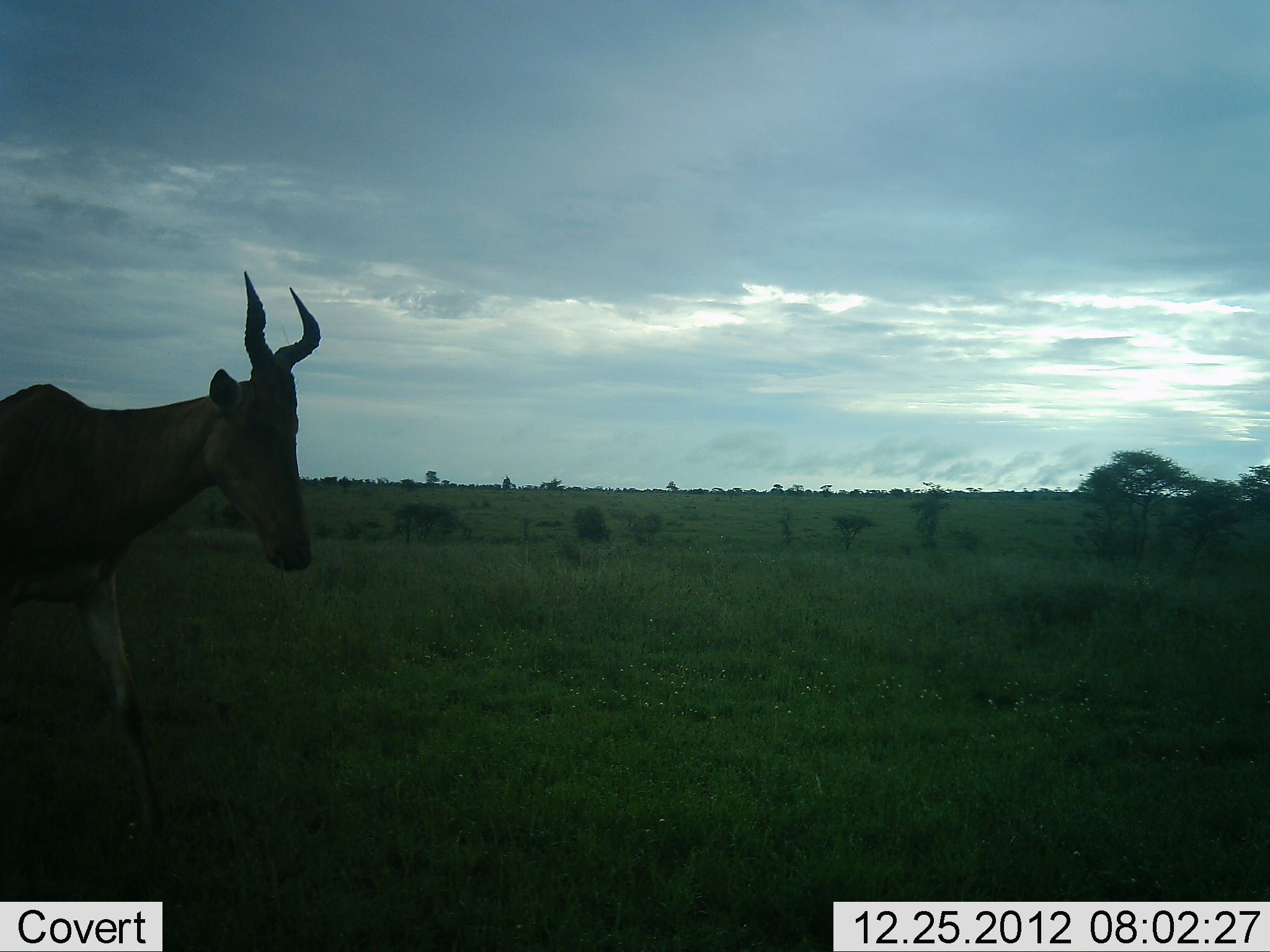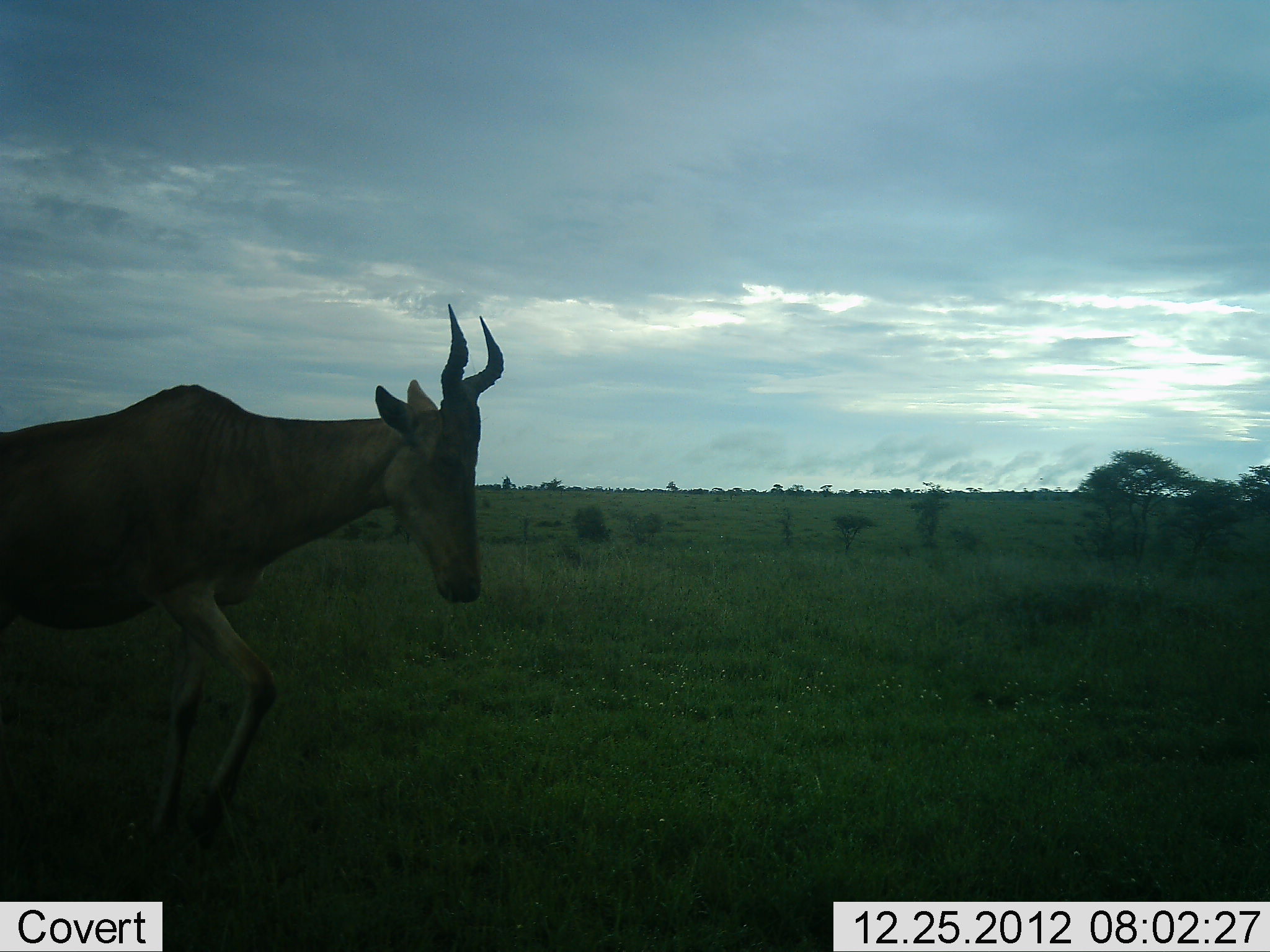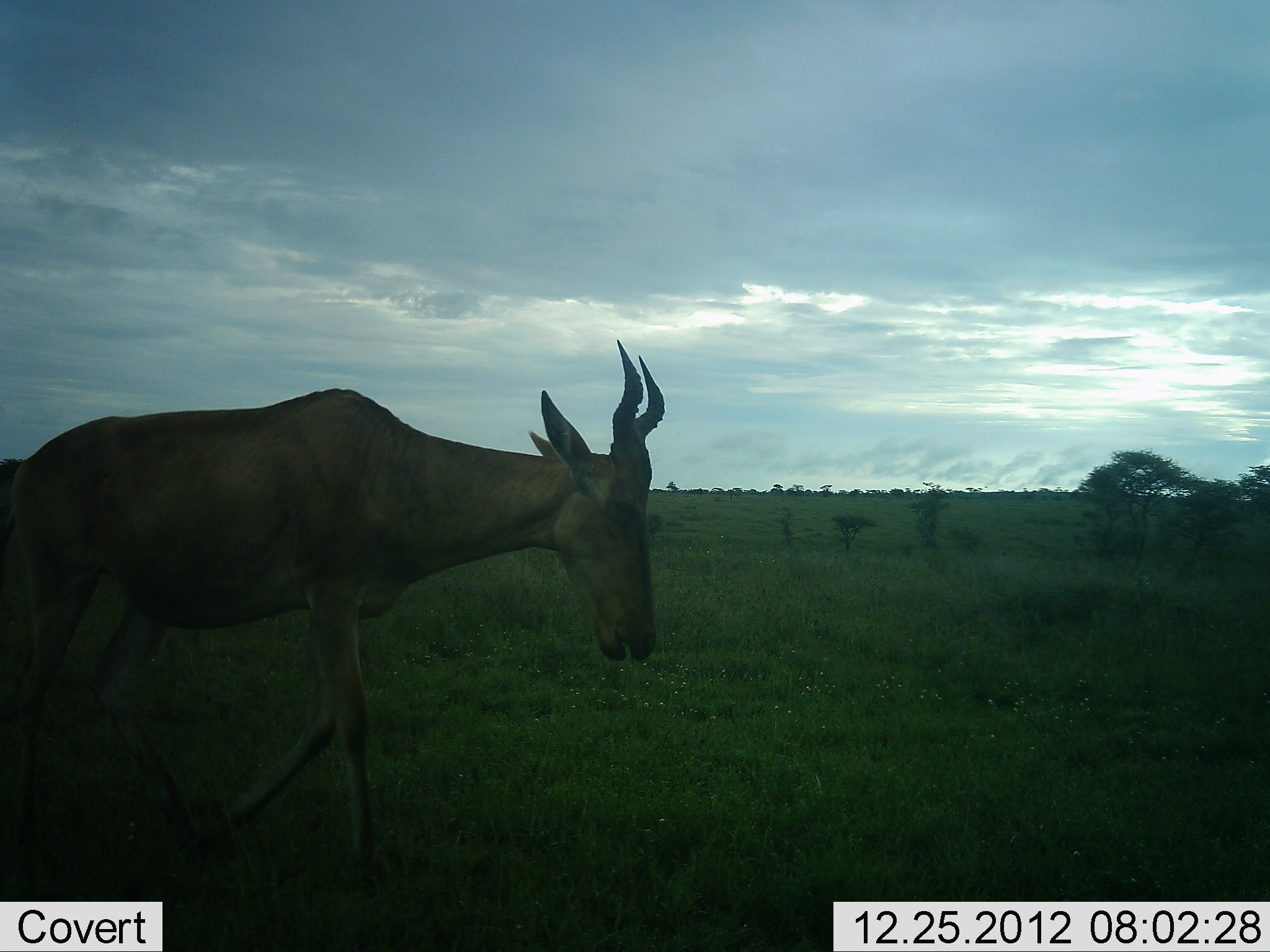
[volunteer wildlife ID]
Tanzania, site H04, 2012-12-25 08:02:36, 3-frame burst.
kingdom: Animalia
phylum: Chordata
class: Mammalia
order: Artiodactyla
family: Bovidae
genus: Alcelaphus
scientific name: Alcelaphus buselaphus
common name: hartebeest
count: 1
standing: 0%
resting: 0%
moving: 100%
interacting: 0%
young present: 0%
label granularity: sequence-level